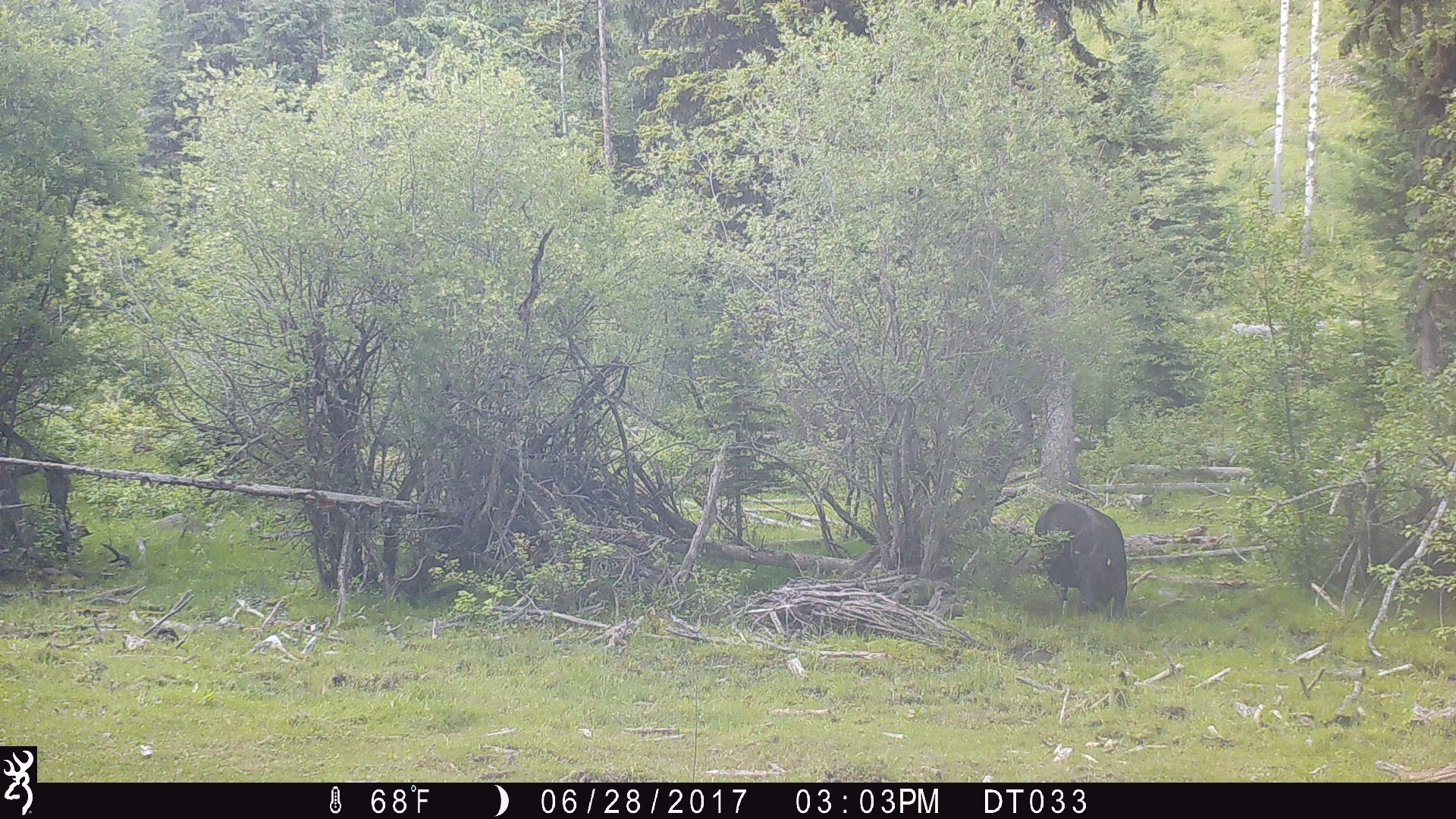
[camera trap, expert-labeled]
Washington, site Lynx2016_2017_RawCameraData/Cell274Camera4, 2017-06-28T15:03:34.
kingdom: Animalia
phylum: Chordata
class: Mammalia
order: Artiodactyla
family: Bovidae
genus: Bos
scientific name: Bos taurus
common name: domestic cattle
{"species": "domestic cattle (Bos taurus)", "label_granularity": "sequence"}